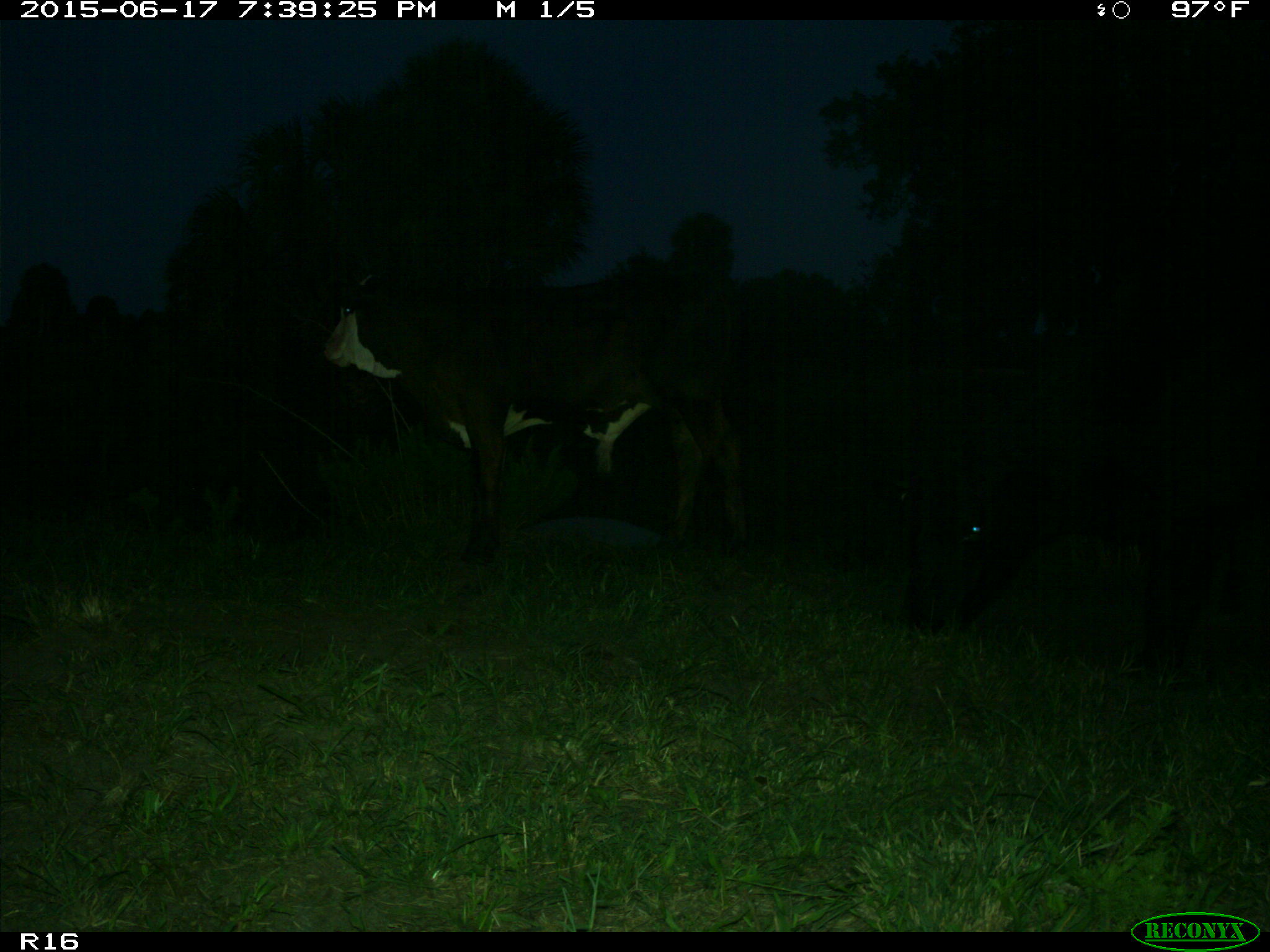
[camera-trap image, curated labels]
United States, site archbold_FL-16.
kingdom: Animalia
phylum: Chordata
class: Mammalia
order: Artiodactyla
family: Bovidae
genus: Bos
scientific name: Bos taurus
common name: domestic cow